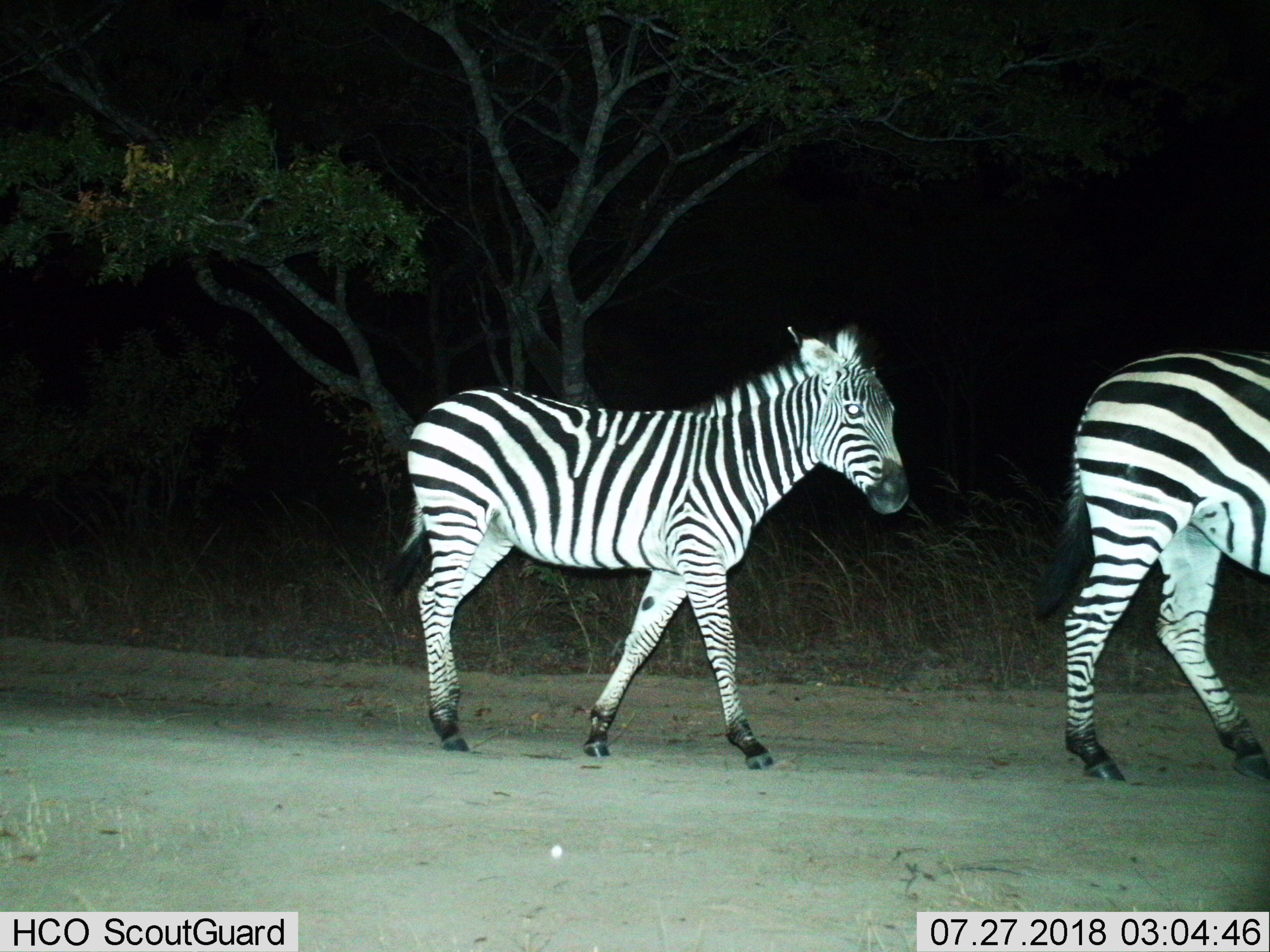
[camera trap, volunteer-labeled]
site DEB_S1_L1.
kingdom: Animalia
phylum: Chordata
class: Mammalia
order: Perissodactyla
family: Equidae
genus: Equus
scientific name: Equus quagga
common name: plains zebra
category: zebraplains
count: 2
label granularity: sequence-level